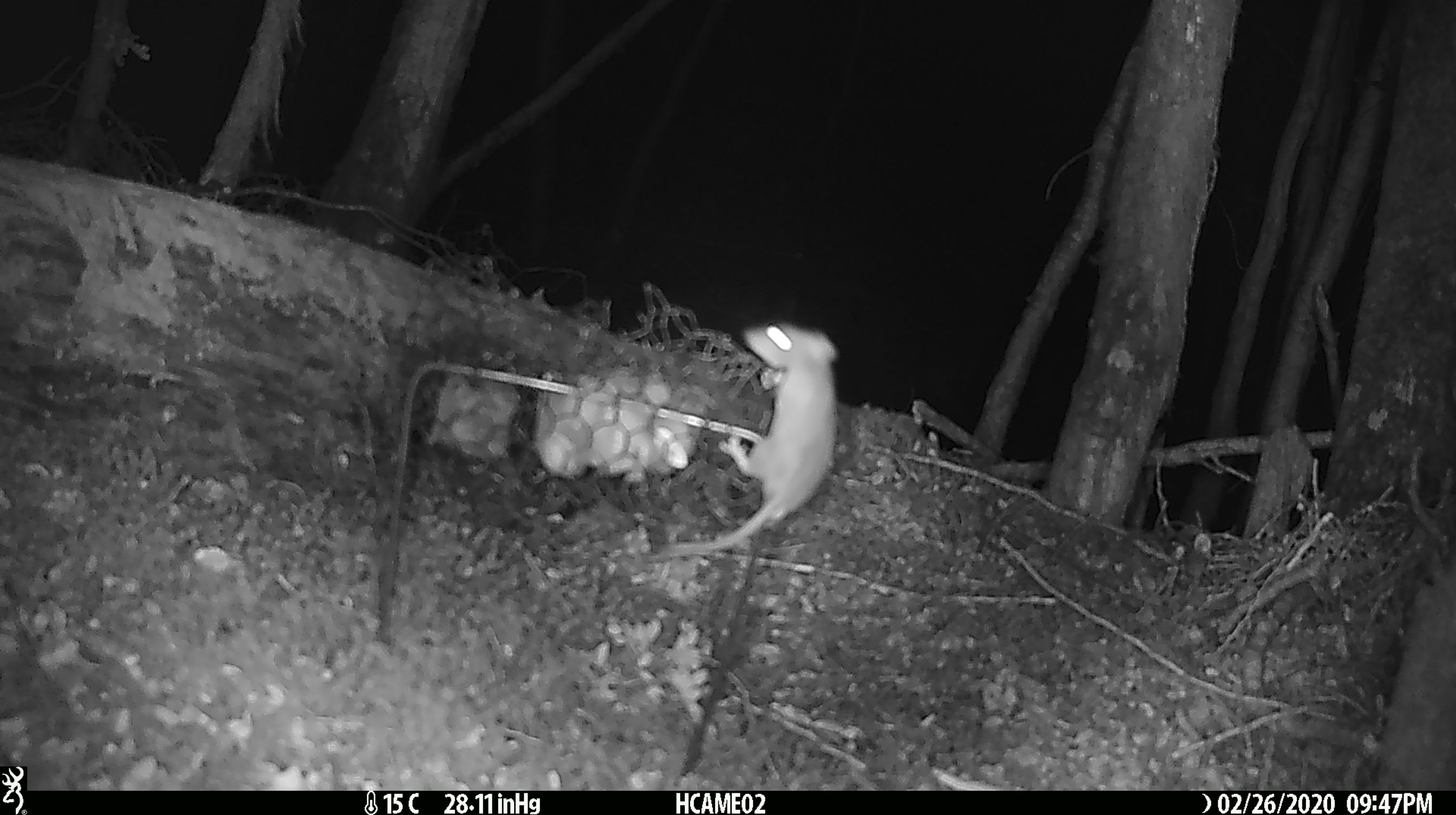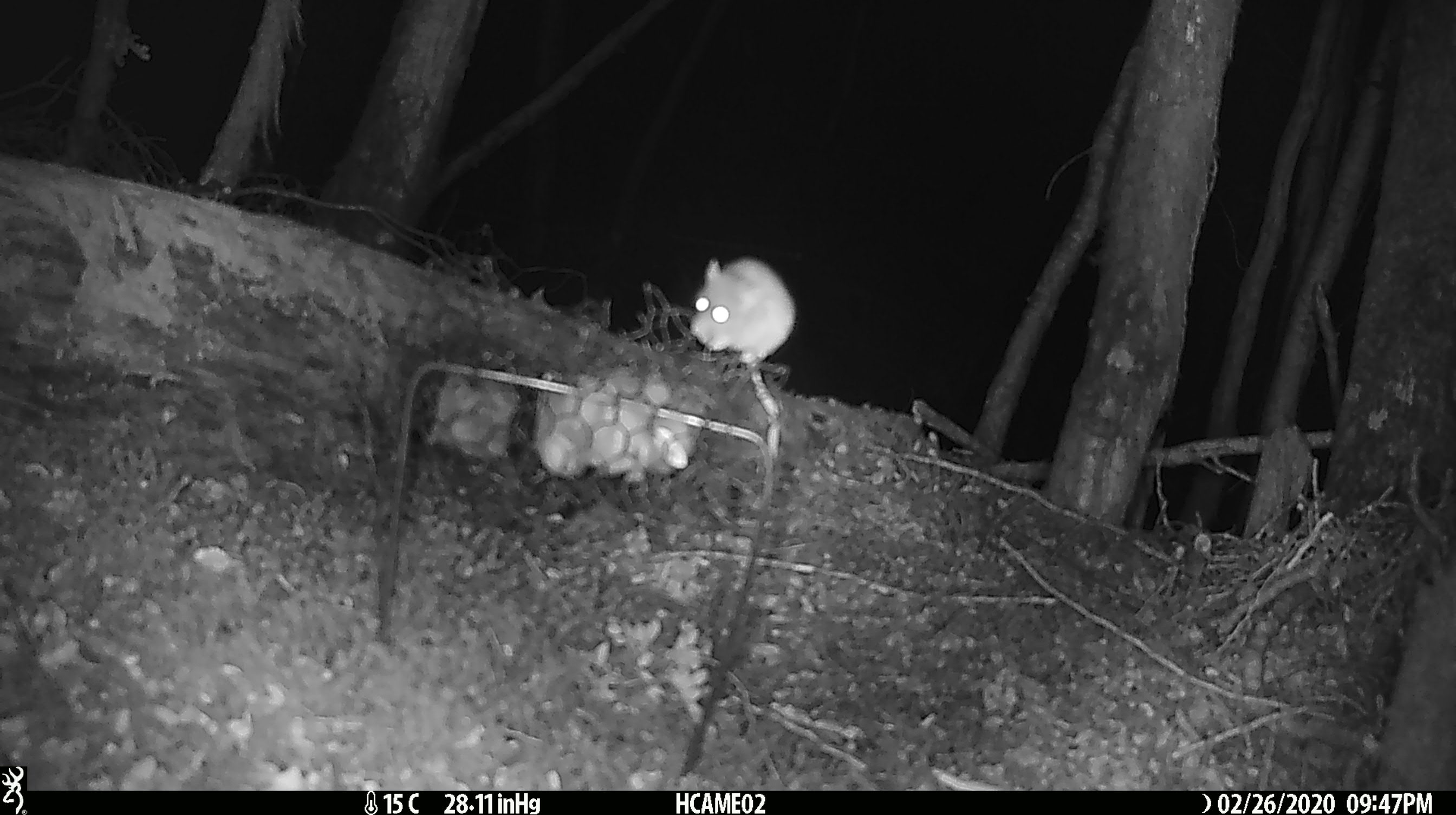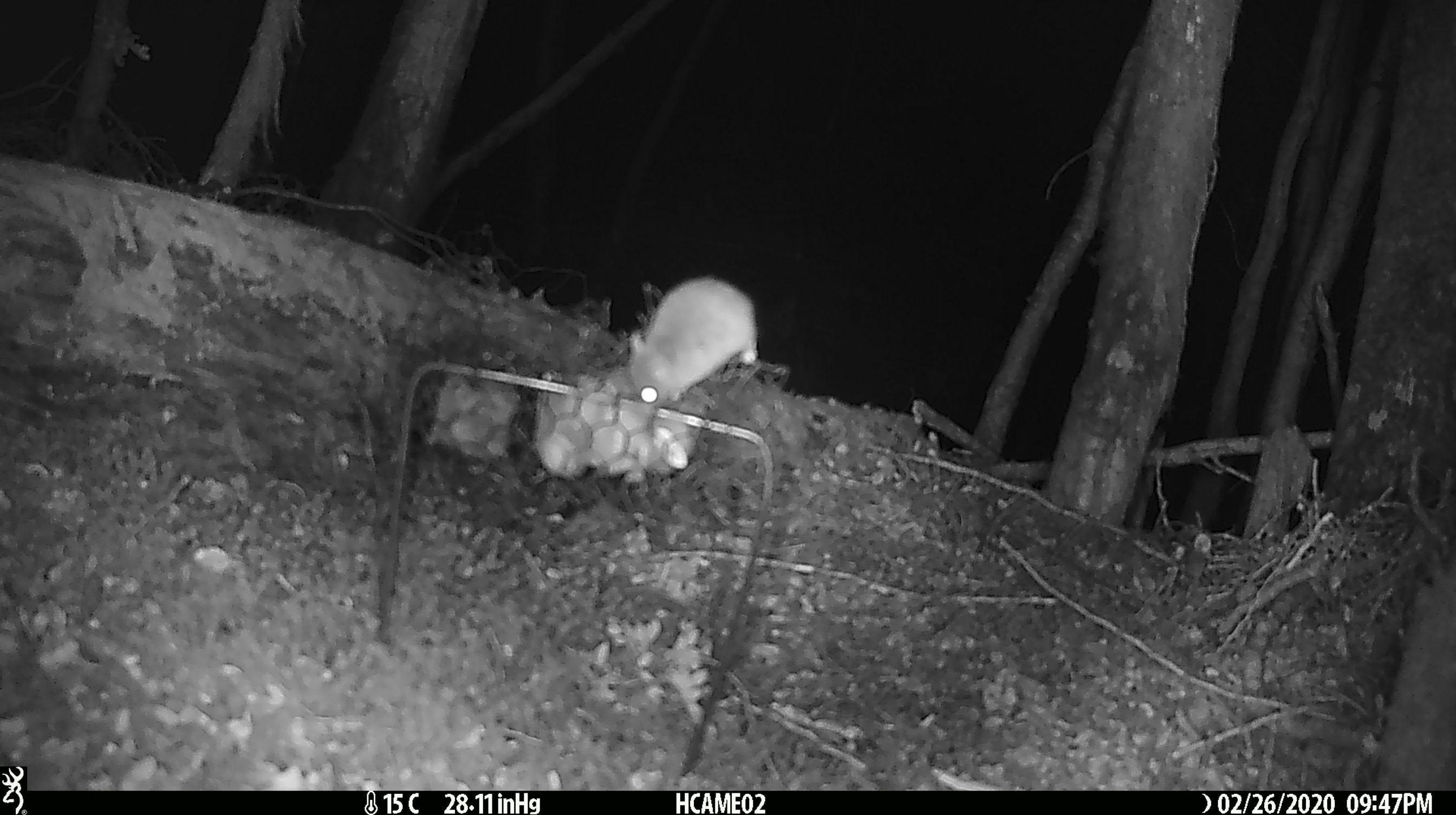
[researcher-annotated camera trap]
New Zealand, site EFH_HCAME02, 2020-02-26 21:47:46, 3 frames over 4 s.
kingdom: Animalia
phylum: Chordata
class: Mammalia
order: Rodentia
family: Muridae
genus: Mus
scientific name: Mus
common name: mouse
Mouse (Mus).